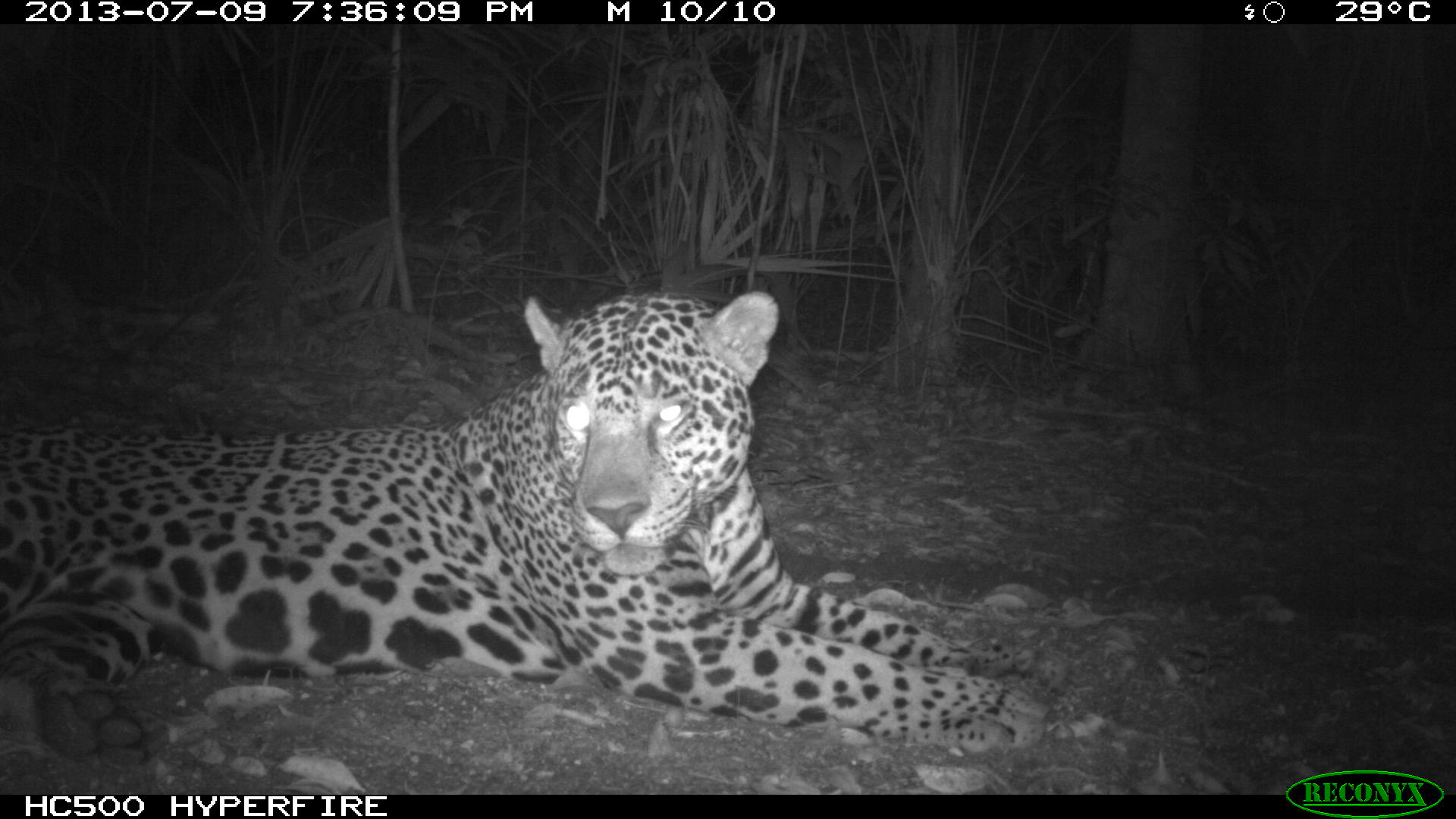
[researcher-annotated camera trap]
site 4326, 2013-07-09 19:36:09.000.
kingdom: Animalia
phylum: Chordata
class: Mammalia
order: Carnivora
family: Felidae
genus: Panthera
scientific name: Panthera onca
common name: jaguar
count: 1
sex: male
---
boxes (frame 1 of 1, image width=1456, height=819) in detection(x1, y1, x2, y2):
panthera onca: detection(0, 288, 1054, 771)